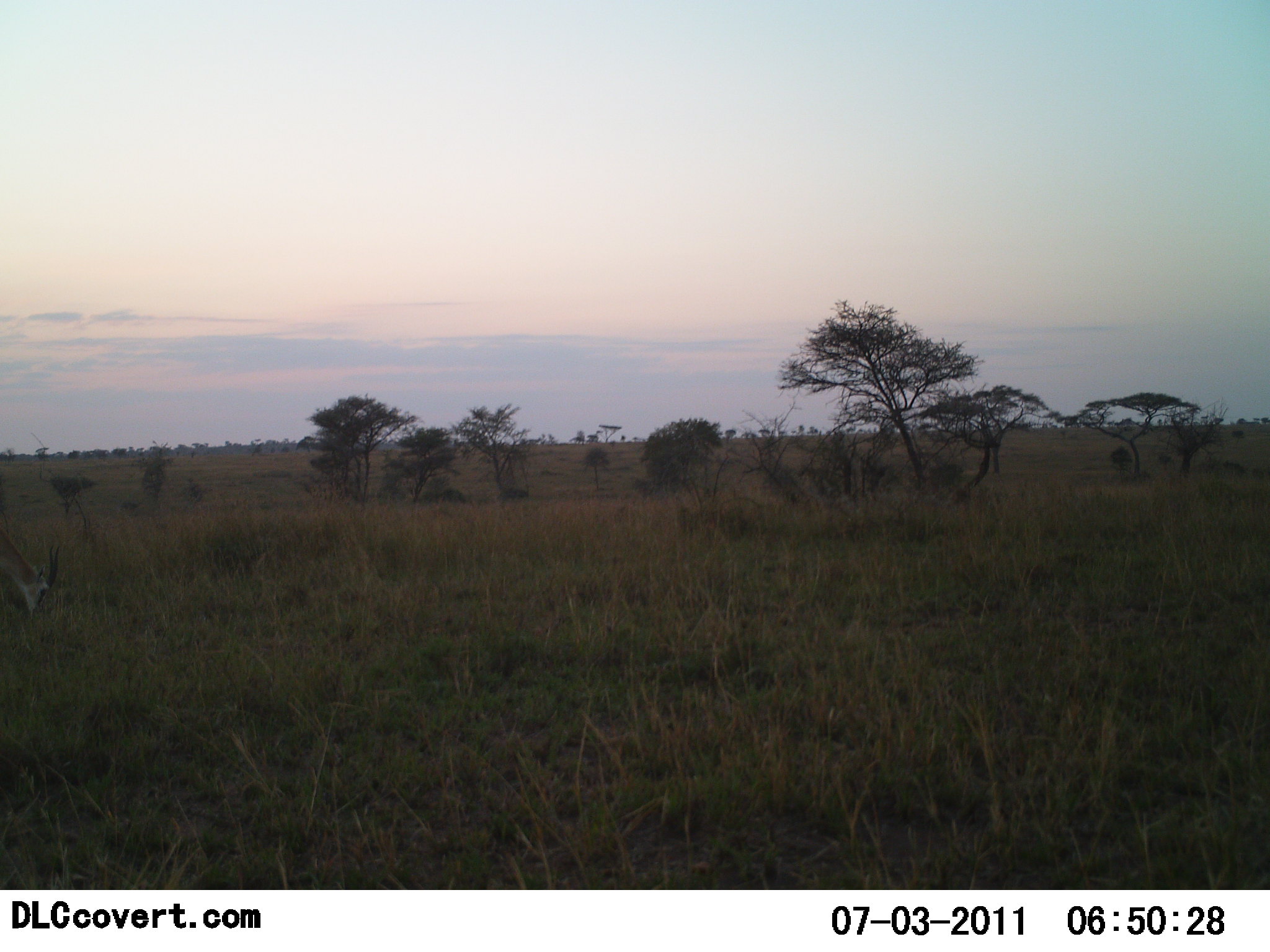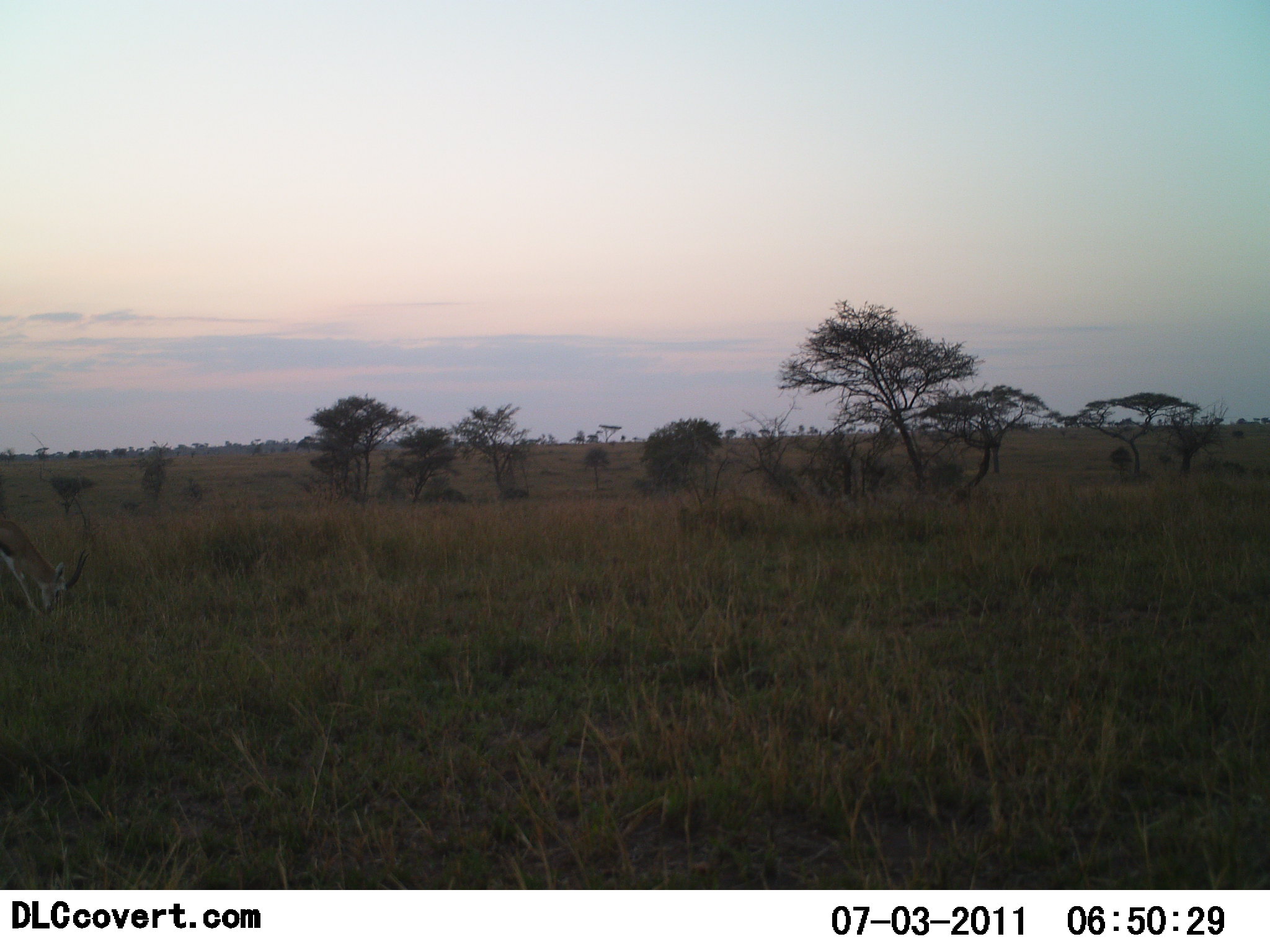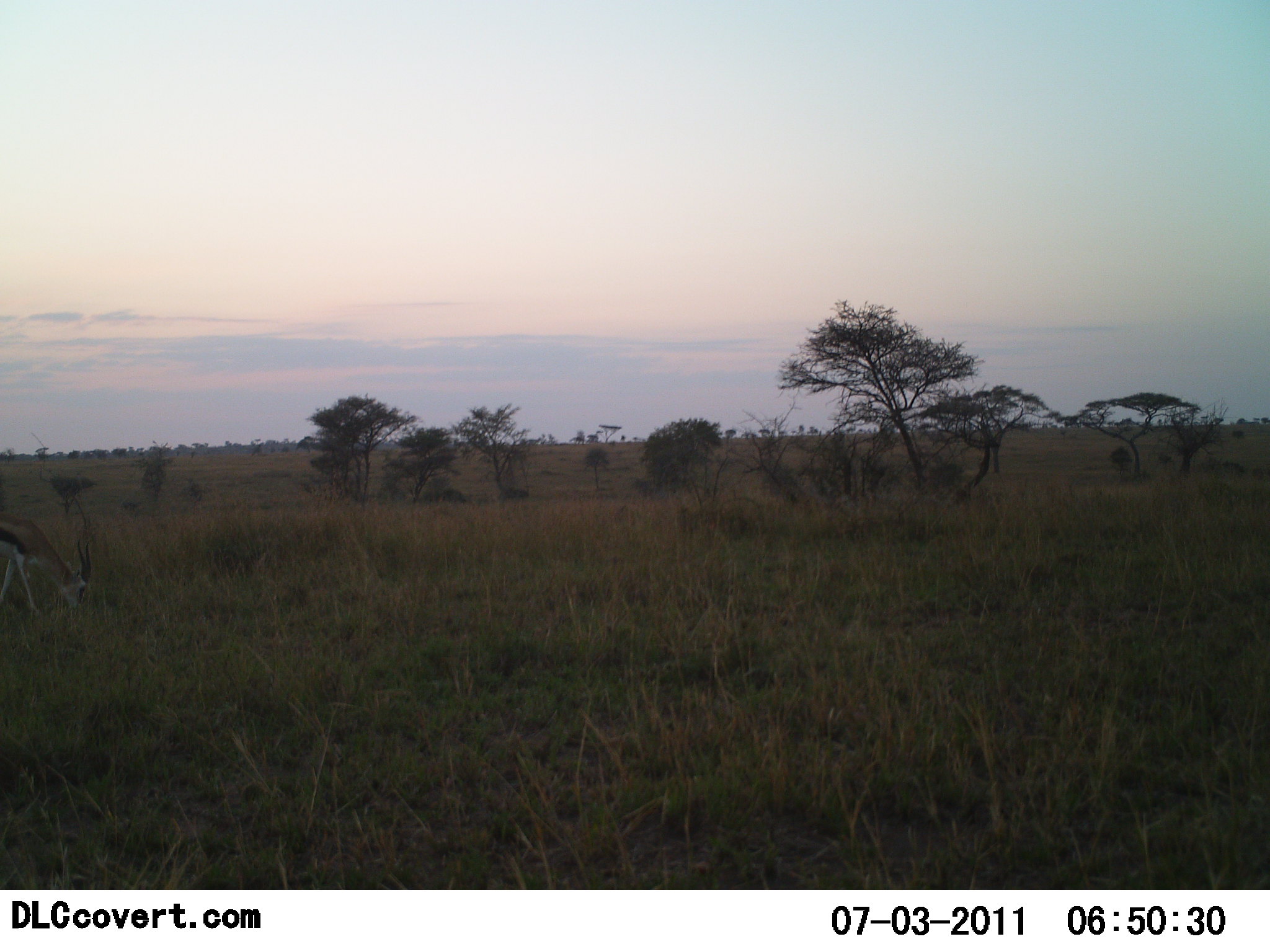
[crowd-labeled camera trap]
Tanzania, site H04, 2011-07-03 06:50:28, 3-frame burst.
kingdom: Animalia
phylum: Chordata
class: Mammalia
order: Artiodactyla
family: Bovidae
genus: Eudorcas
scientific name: Eudorcas thomsonii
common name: thomson's gazelle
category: gazellethomsons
Gazellethomsons (thomson's gazelle) (Eudorcas thomsonii), count 1. Behavior (volunteer vote fractions): standing 0%, resting 0%, moving 30%, interacting 0%. Young present (vote fraction): 0%. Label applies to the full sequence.